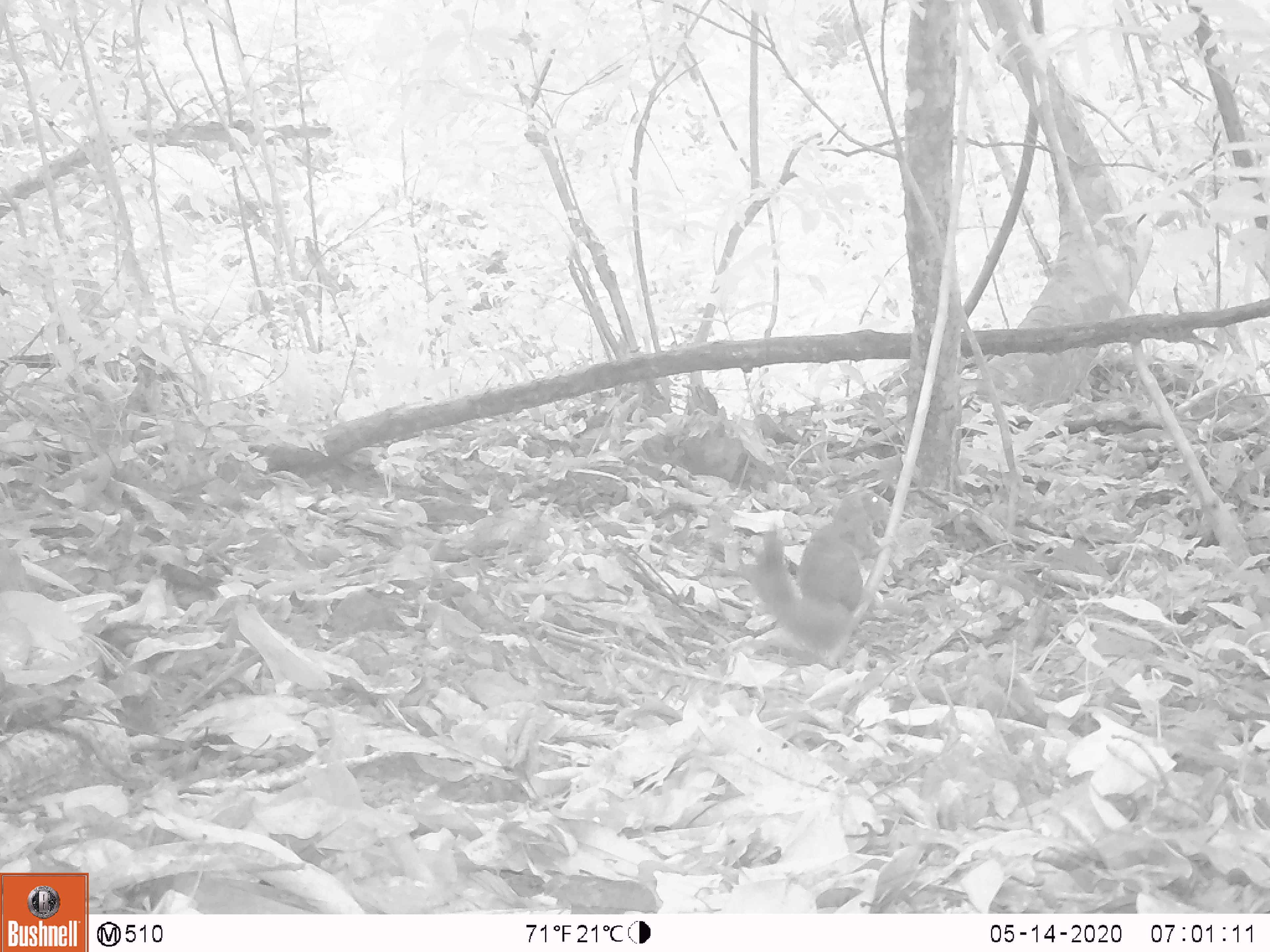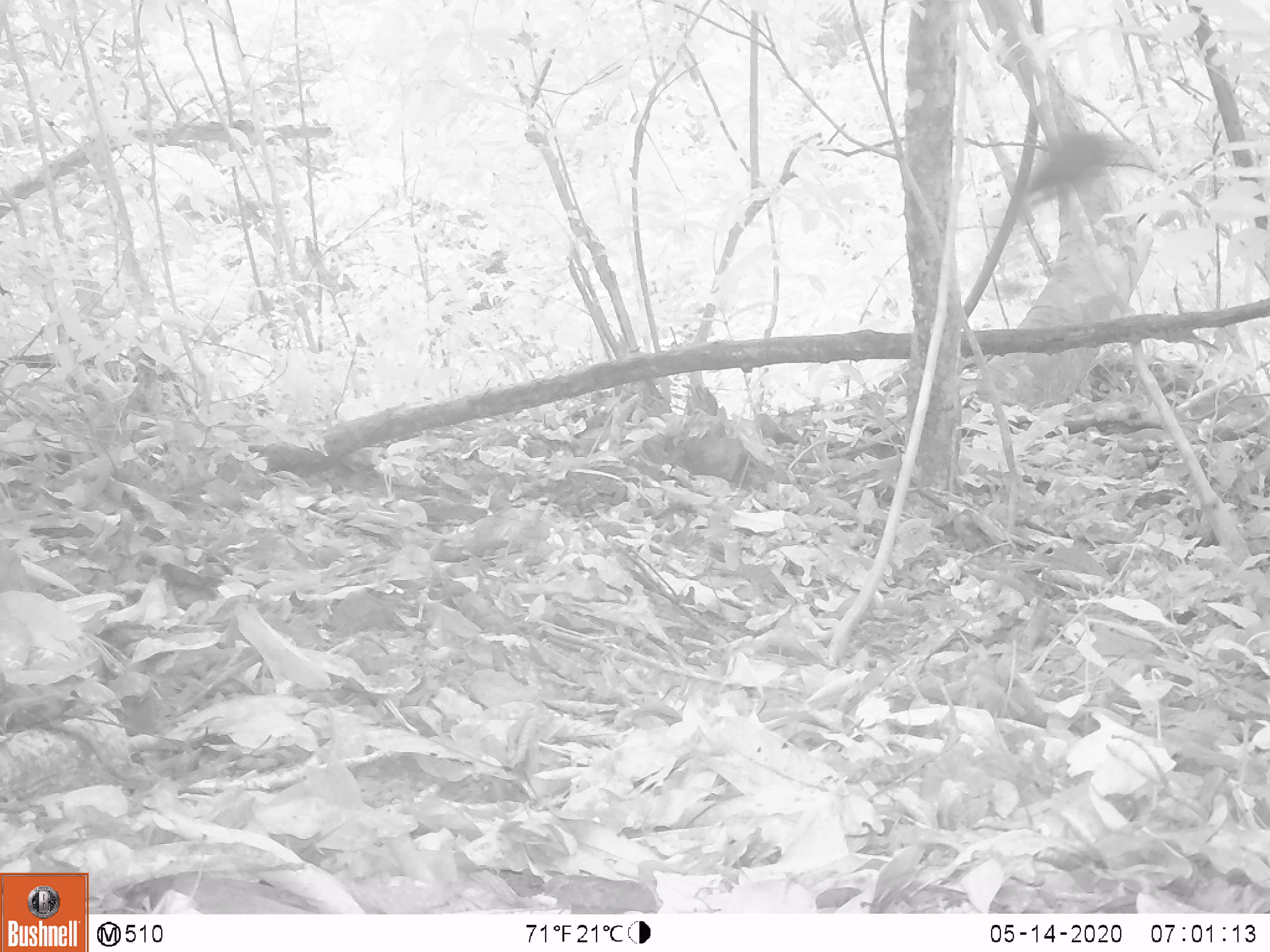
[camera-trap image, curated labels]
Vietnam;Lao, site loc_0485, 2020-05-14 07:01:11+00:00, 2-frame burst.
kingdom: Animalia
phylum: Chordata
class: Mammalia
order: Rodentia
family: Sciuridae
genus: Callosciurus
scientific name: Callosciurus erythraeus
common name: pallas's squirrel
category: pallass squirrel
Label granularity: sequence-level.